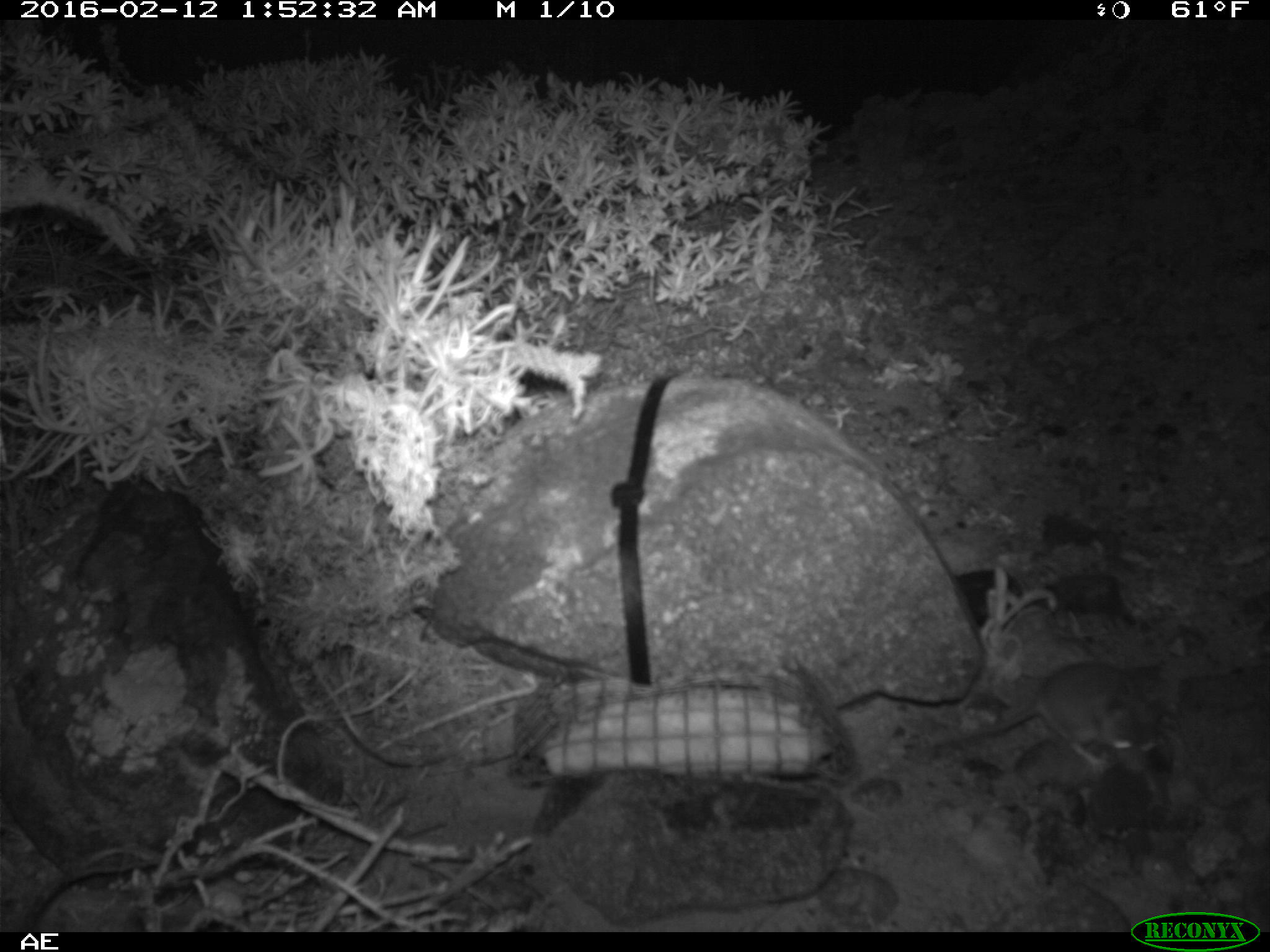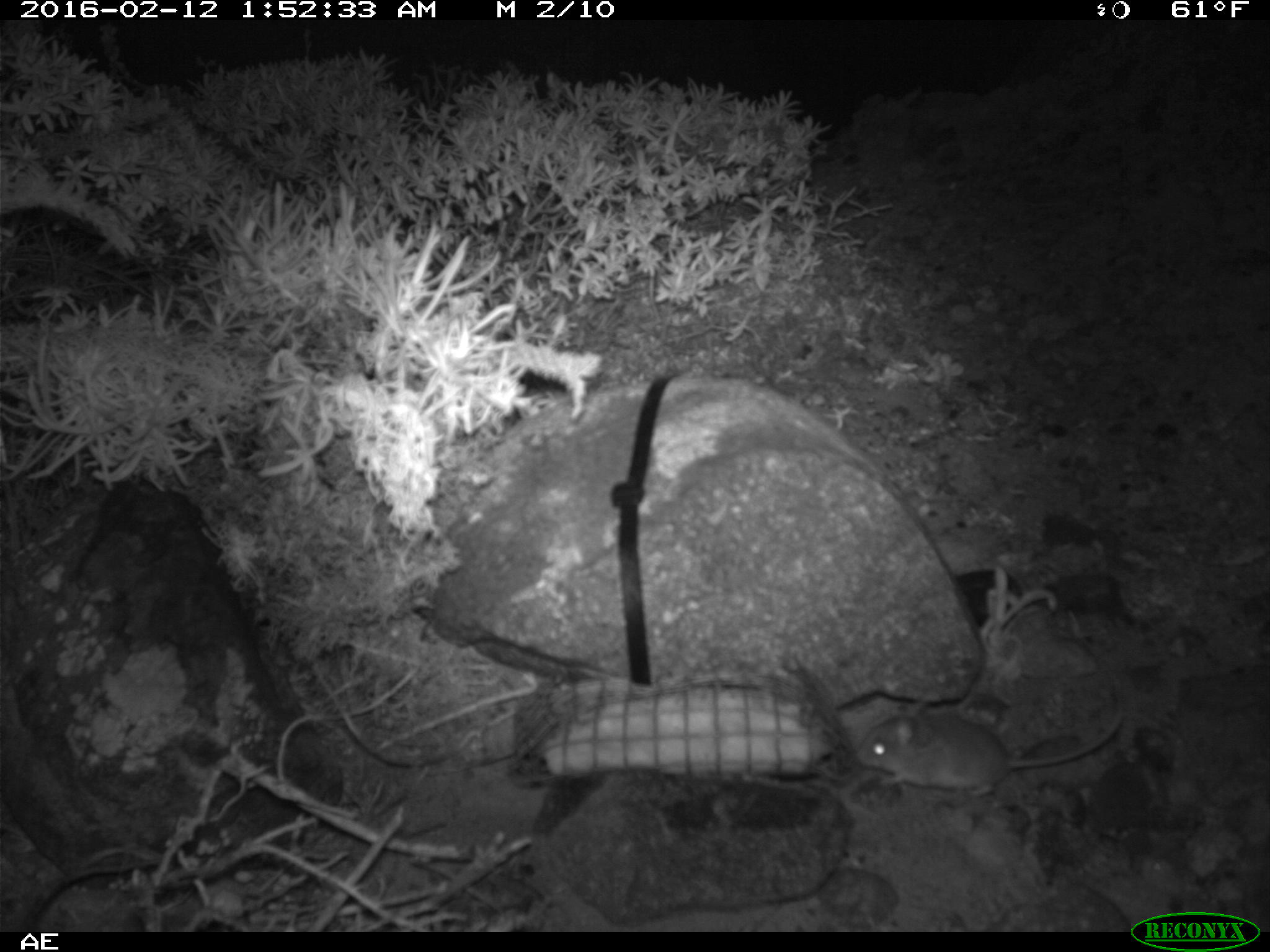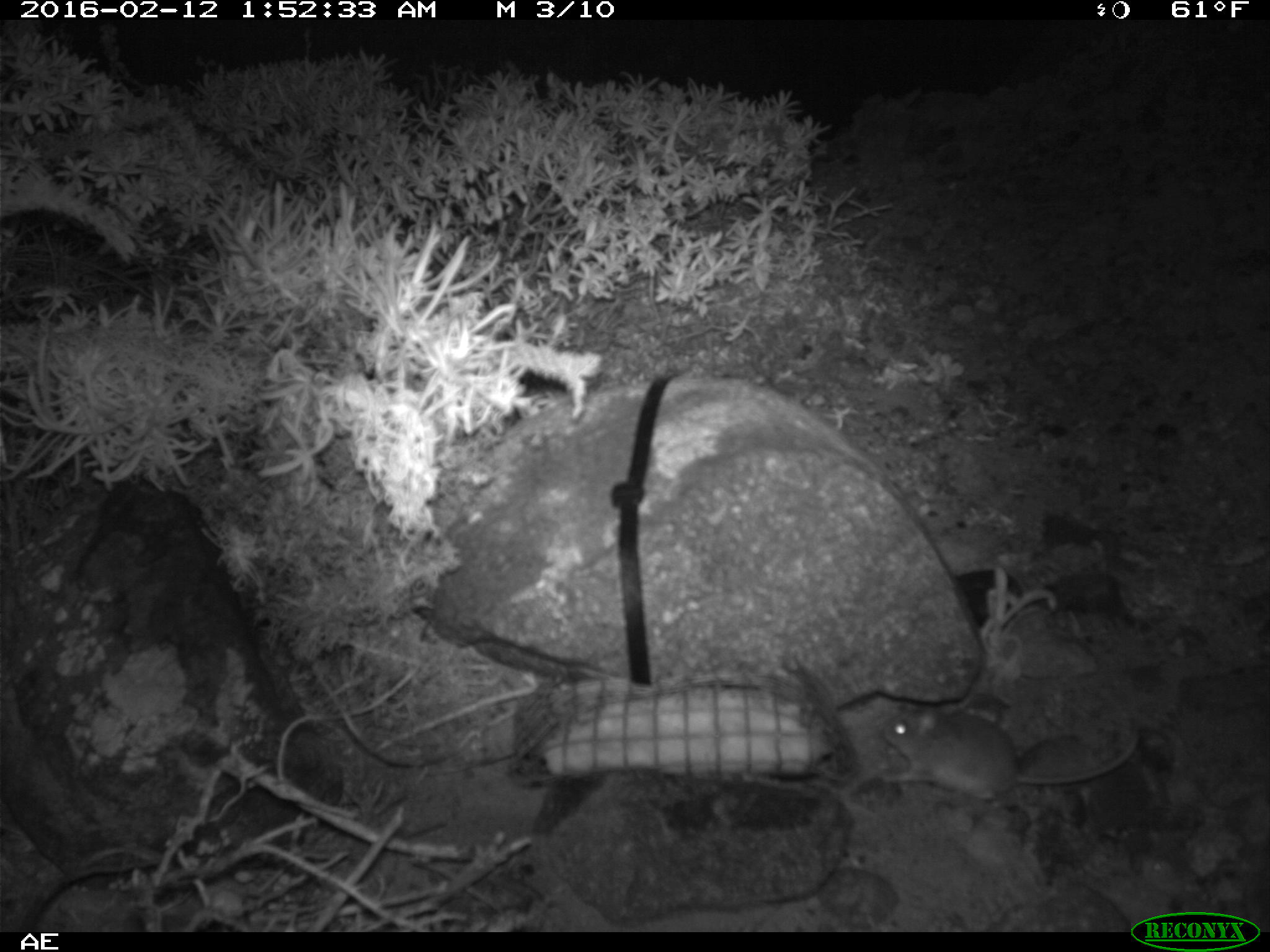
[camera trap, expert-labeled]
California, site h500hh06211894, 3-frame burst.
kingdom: Animalia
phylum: Chordata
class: Mammalia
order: Rodentia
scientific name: Rodentia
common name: rodent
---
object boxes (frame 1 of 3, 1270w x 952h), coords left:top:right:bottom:
rodent: 920:659:1170:772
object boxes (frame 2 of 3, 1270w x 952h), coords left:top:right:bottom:
rodent: 853:704:1126:798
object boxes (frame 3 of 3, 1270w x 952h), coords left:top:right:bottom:
rodent: 879:702:1139:799